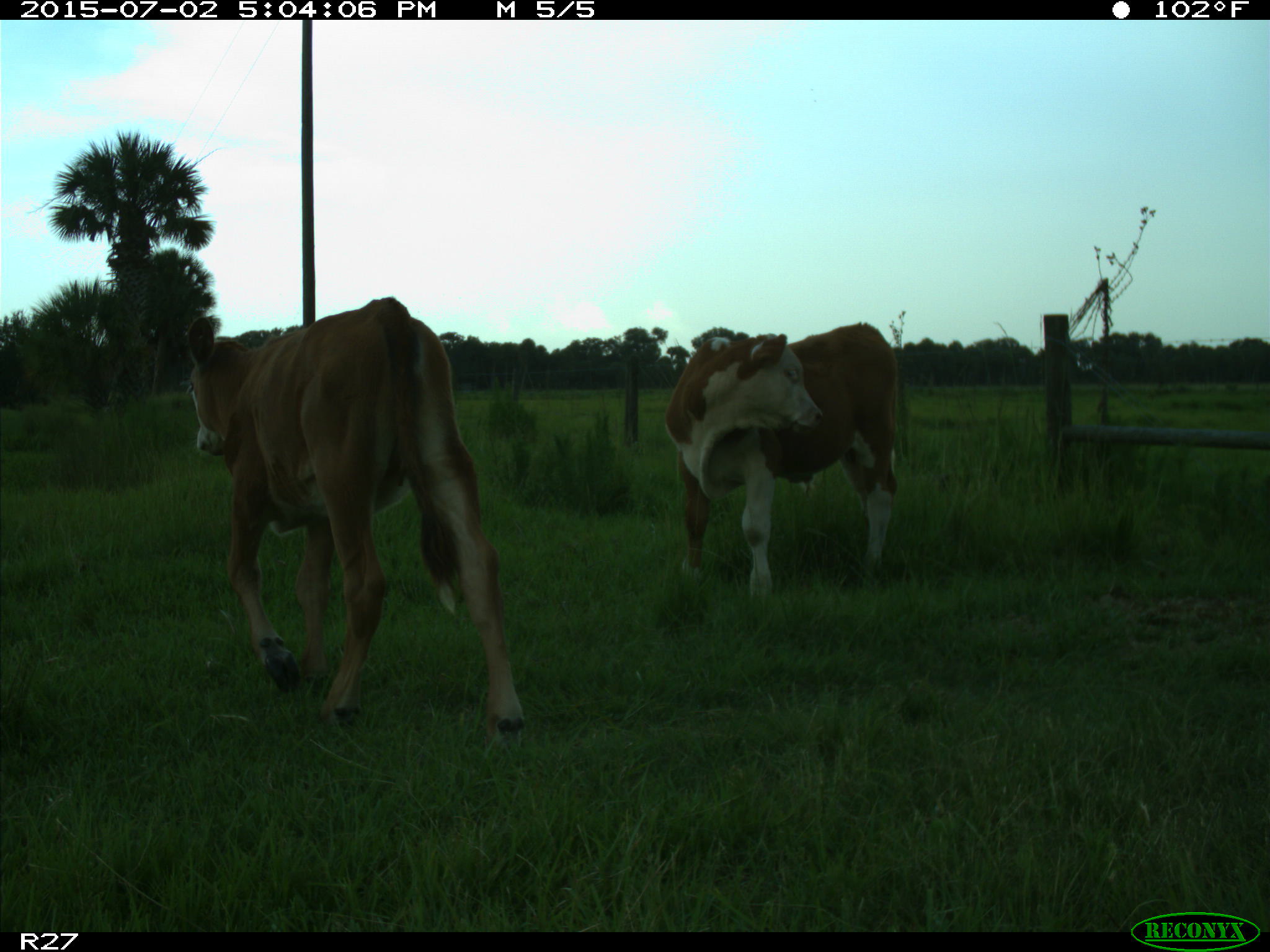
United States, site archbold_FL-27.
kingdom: Animalia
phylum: Chordata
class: Mammalia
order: Artiodactyla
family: Bovidae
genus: Bos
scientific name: Bos taurus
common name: domestic cow